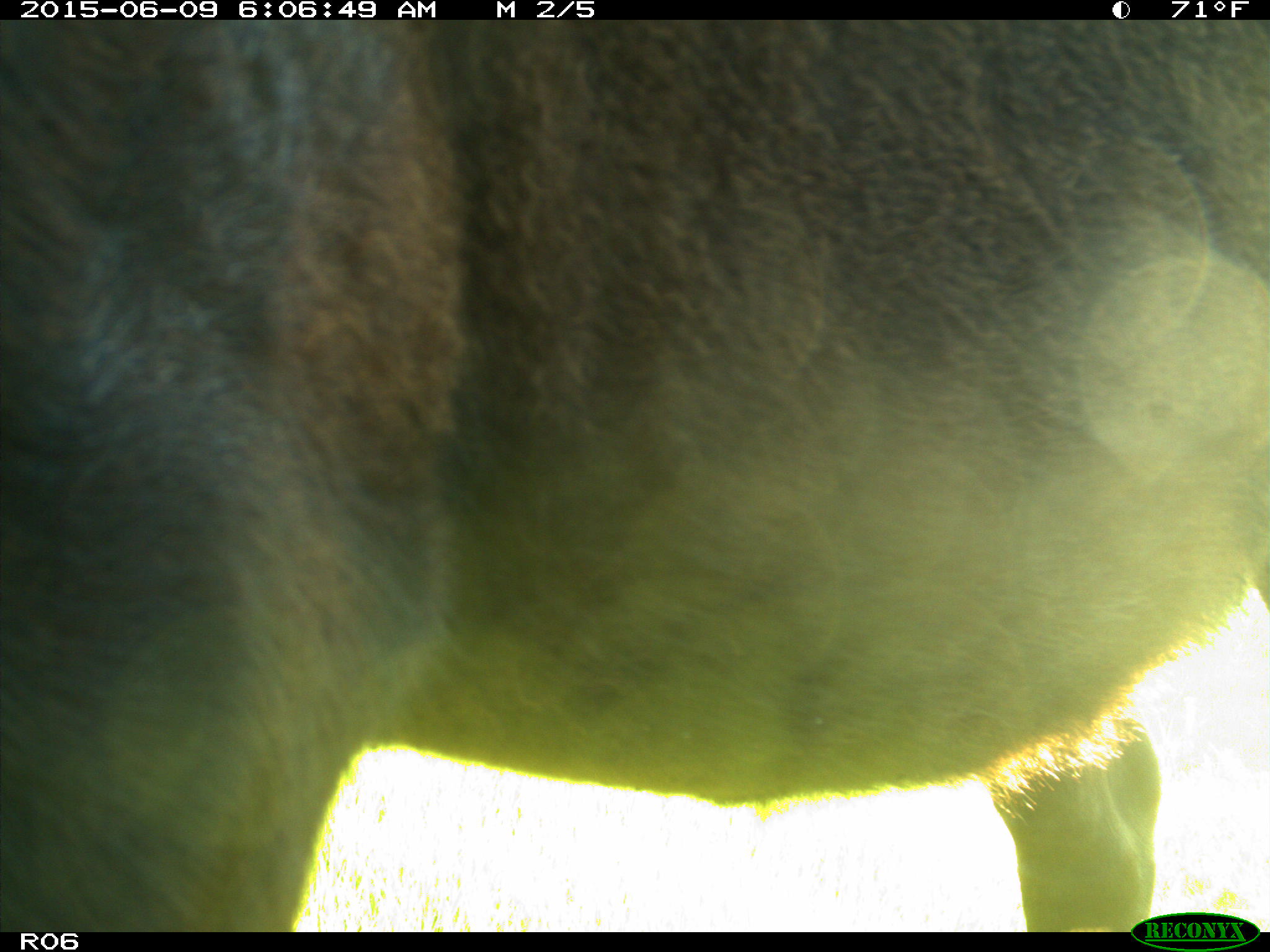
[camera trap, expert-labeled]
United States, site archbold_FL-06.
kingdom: Animalia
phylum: Chordata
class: Mammalia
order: Artiodactyla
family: Bovidae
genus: Bos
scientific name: Bos taurus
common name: domestic cow